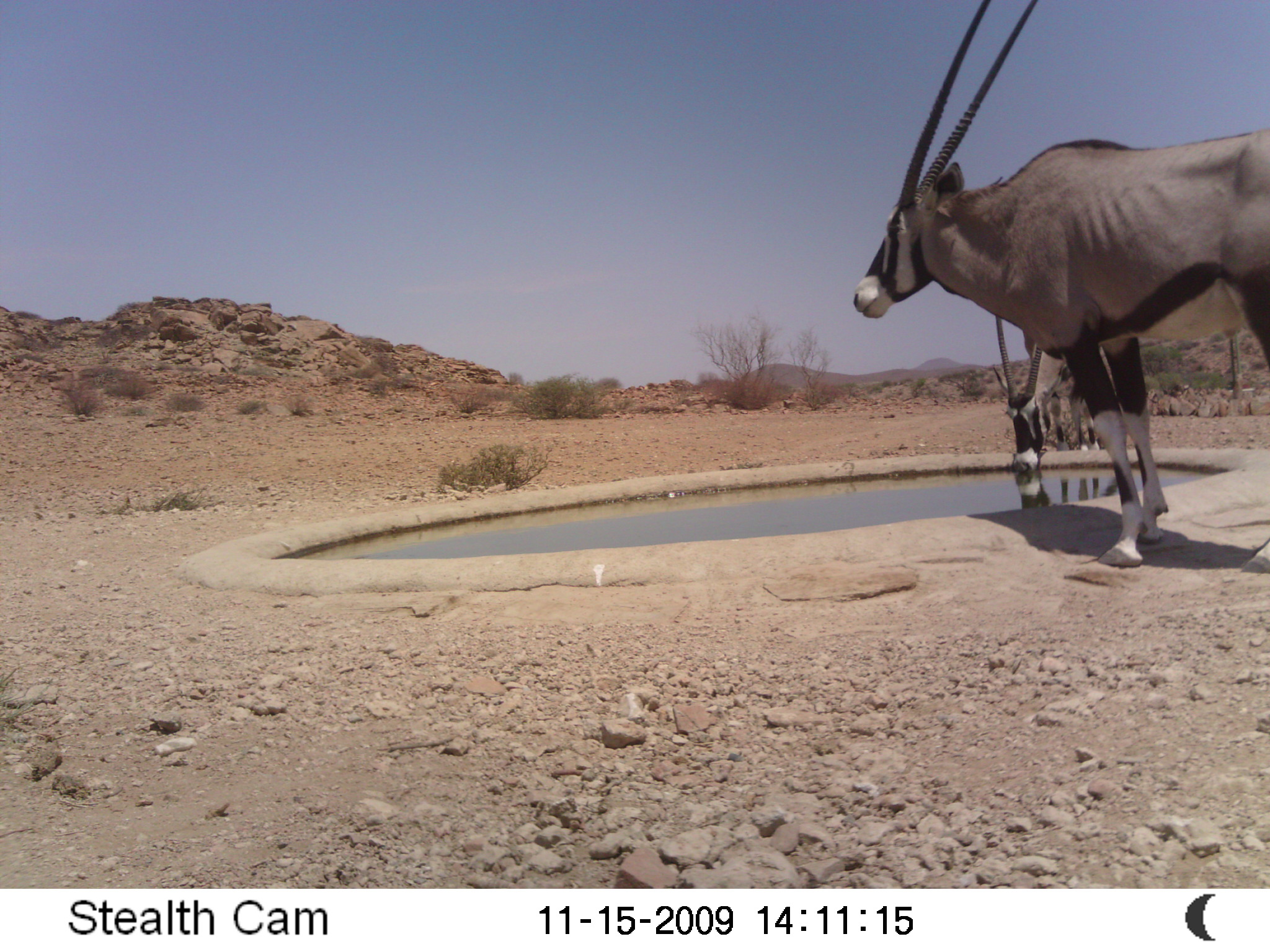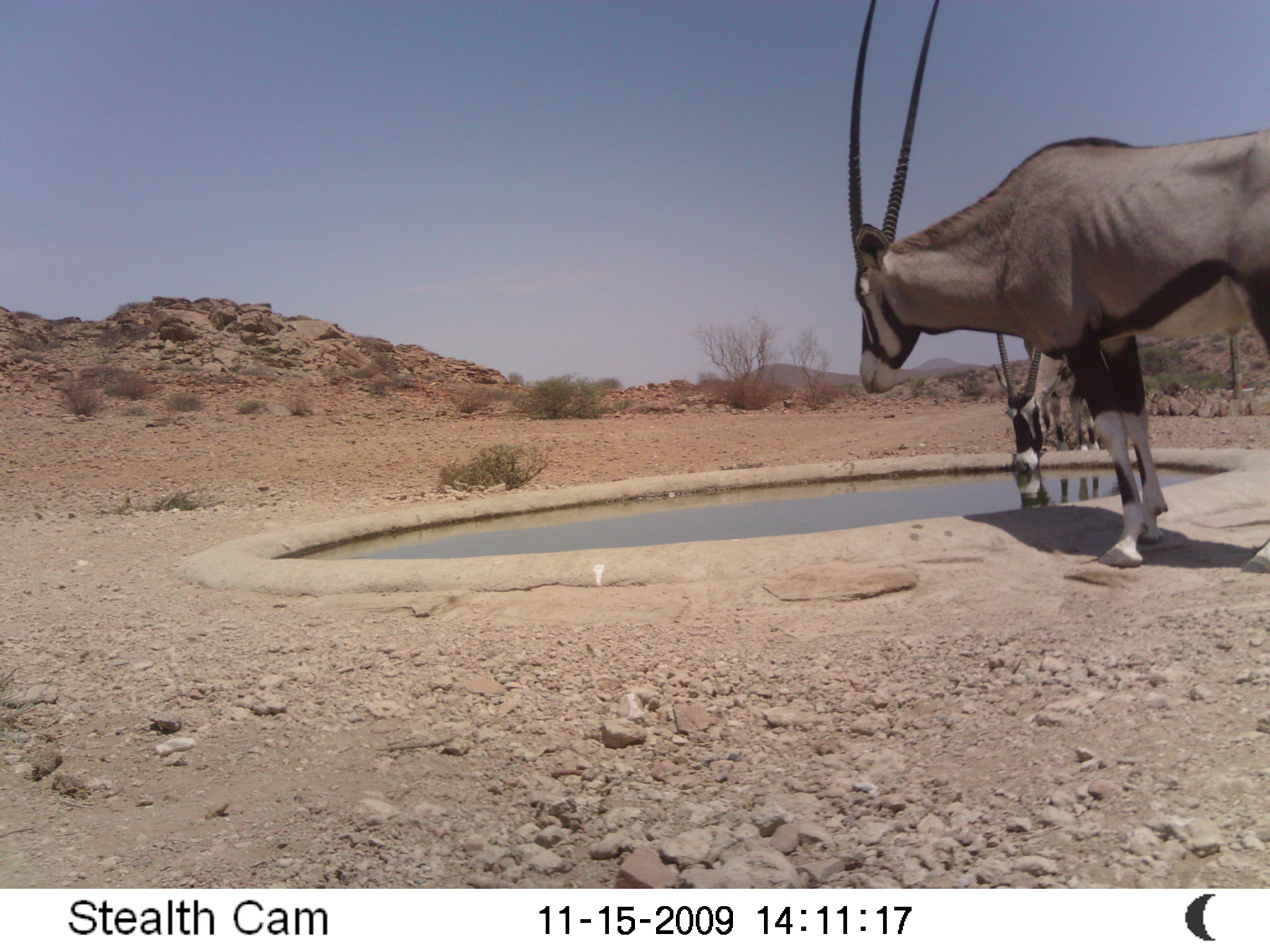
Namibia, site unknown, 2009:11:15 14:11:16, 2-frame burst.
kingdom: Animalia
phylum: Chordata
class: Mammalia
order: Artiodactyla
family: Bovidae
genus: Oryx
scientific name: Oryx gazella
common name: gemsbok